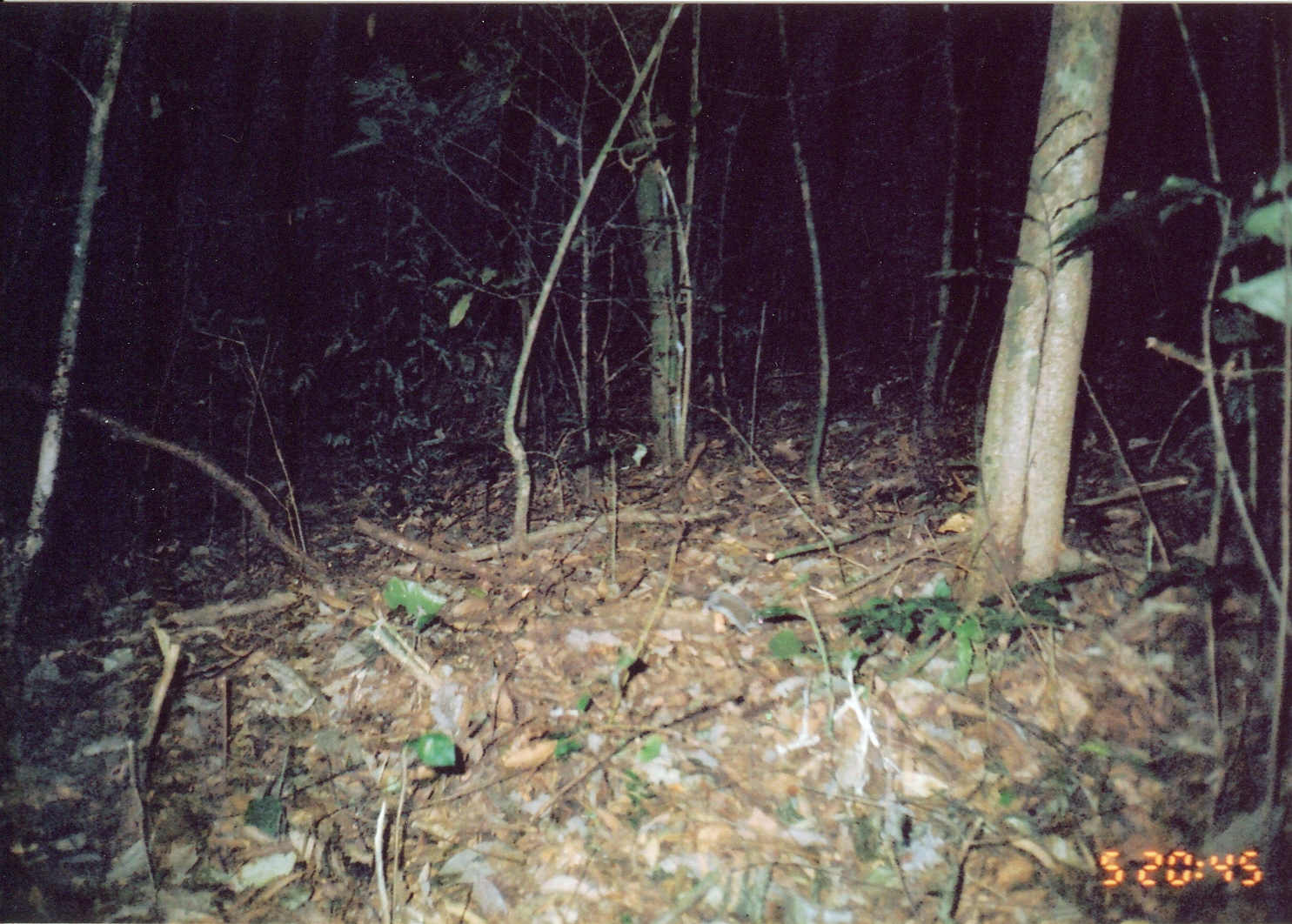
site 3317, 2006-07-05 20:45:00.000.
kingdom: Animalia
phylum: Chordata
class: Mammalia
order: Rodentia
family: Muridae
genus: Rattus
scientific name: Rattus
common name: rodent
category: unknown rat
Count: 1.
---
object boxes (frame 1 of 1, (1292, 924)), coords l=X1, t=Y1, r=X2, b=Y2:
unknown rat: l=666, t=578, r=766, b=639